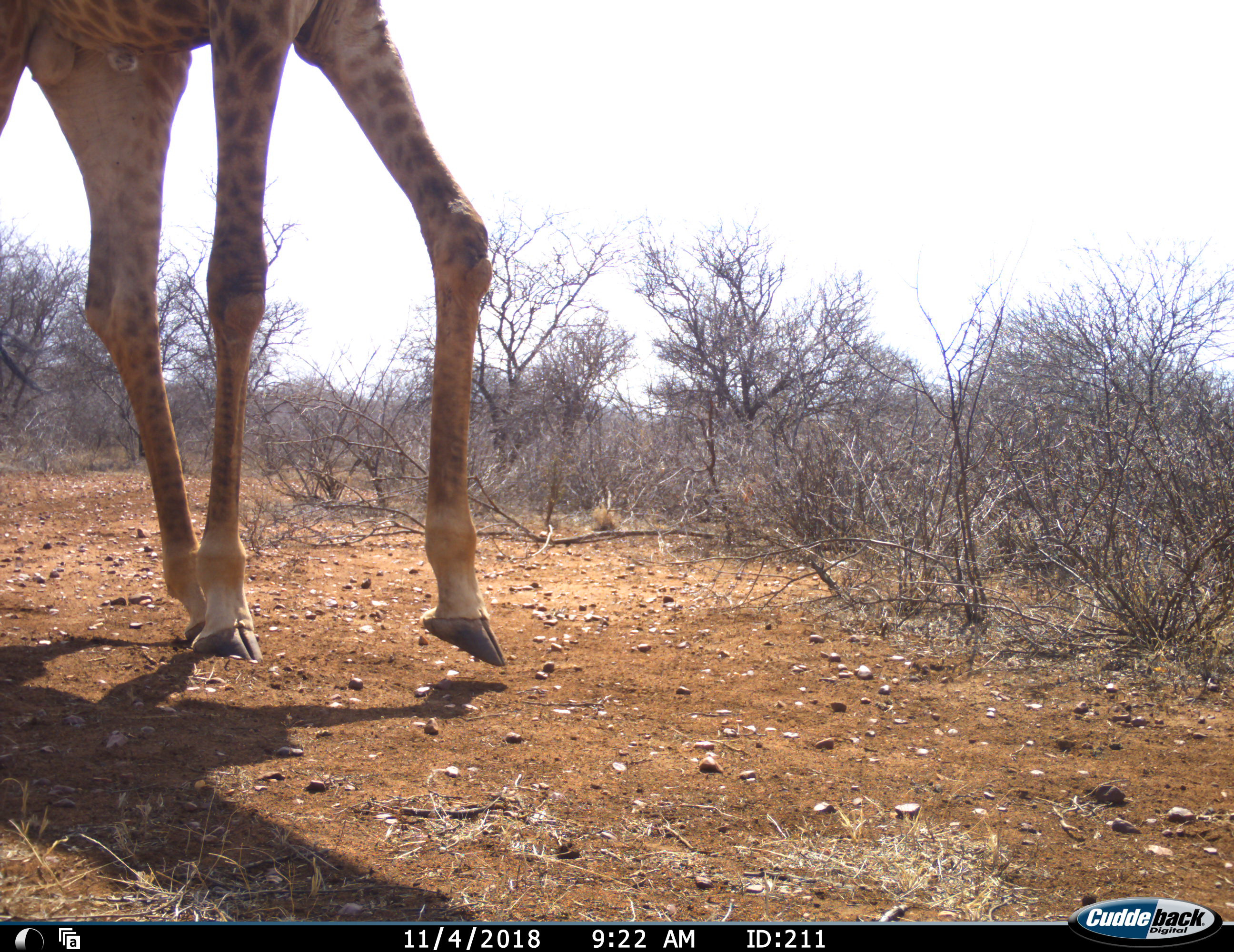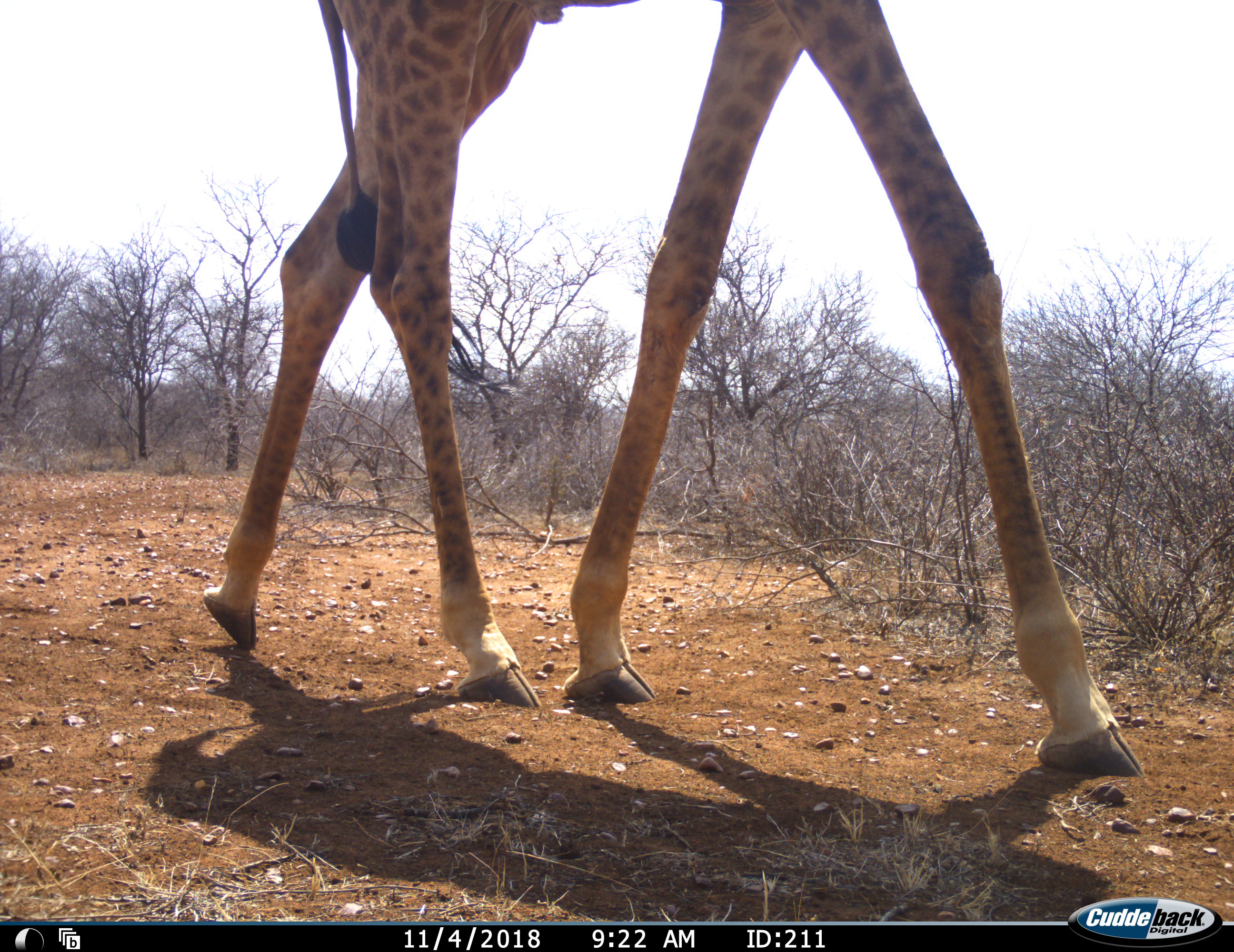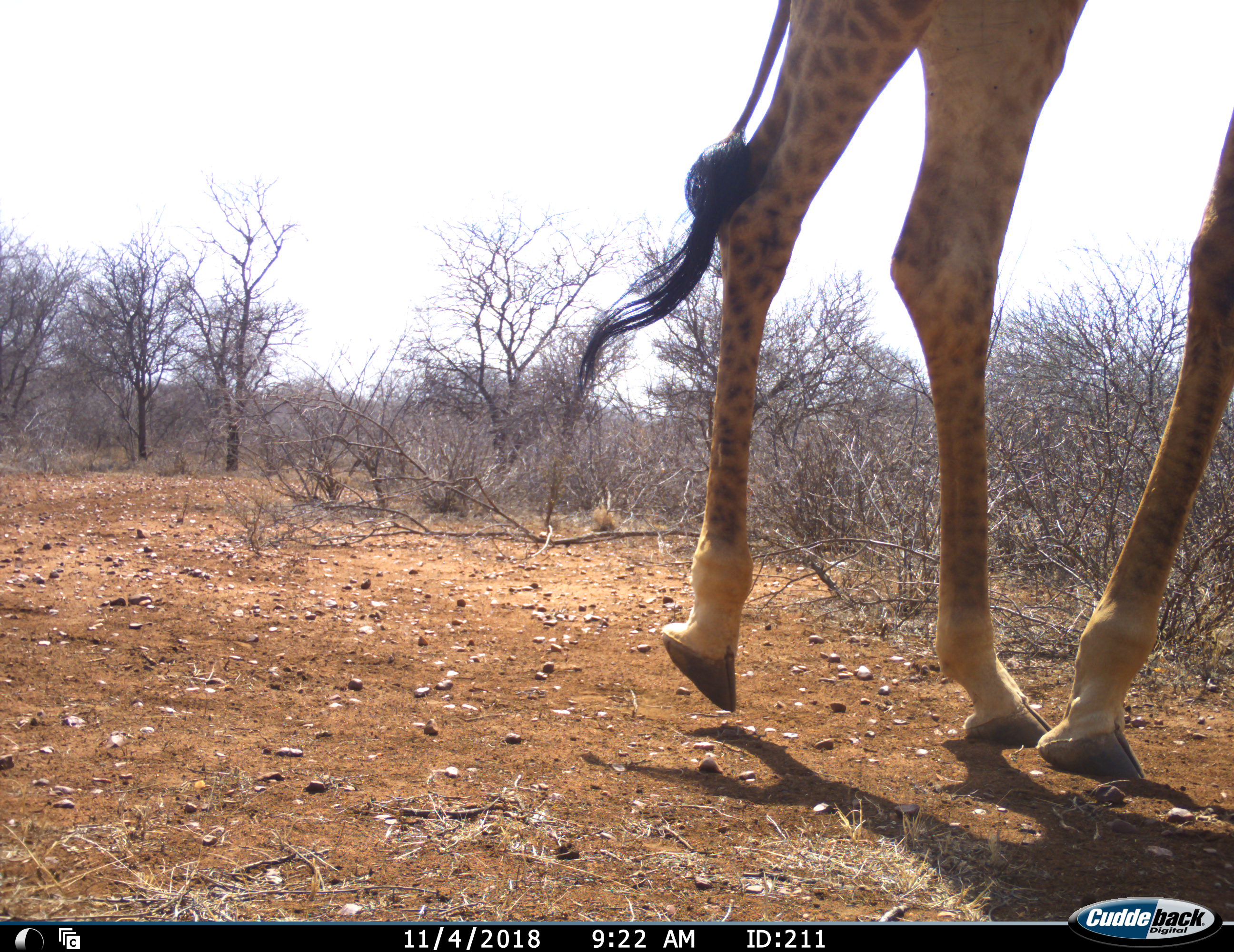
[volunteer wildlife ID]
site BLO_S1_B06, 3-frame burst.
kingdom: Animalia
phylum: Chordata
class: Mammalia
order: Artiodactyla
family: Giraffidae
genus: Giraffa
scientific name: Giraffa camelopardalis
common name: giraffe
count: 1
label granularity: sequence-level